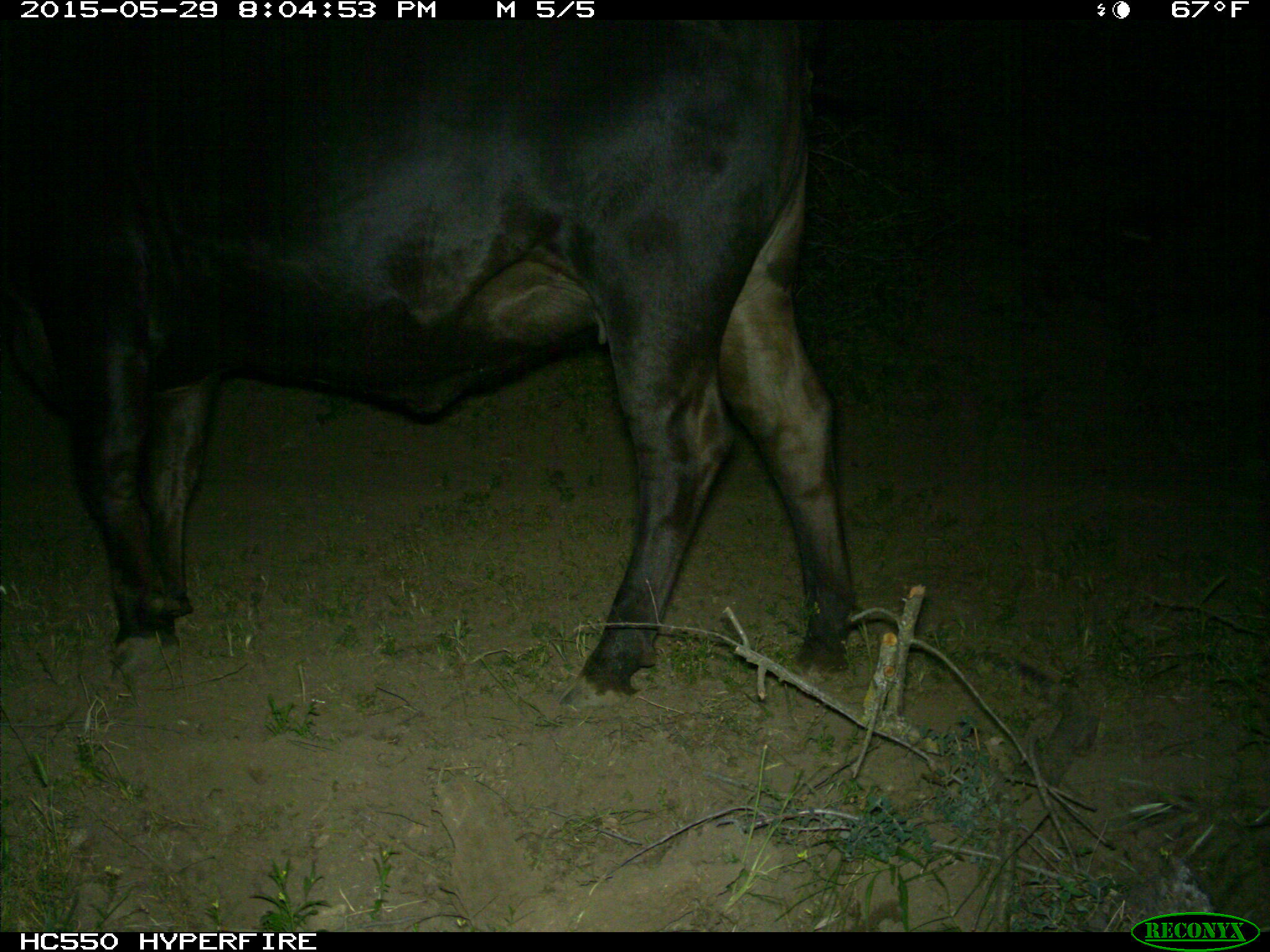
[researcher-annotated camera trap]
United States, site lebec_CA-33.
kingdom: Animalia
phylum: Chordata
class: Mammalia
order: Artiodactyla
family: Bovidae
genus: Bos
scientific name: Bos taurus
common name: domestic cow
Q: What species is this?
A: Bos taurus (domestic cow).